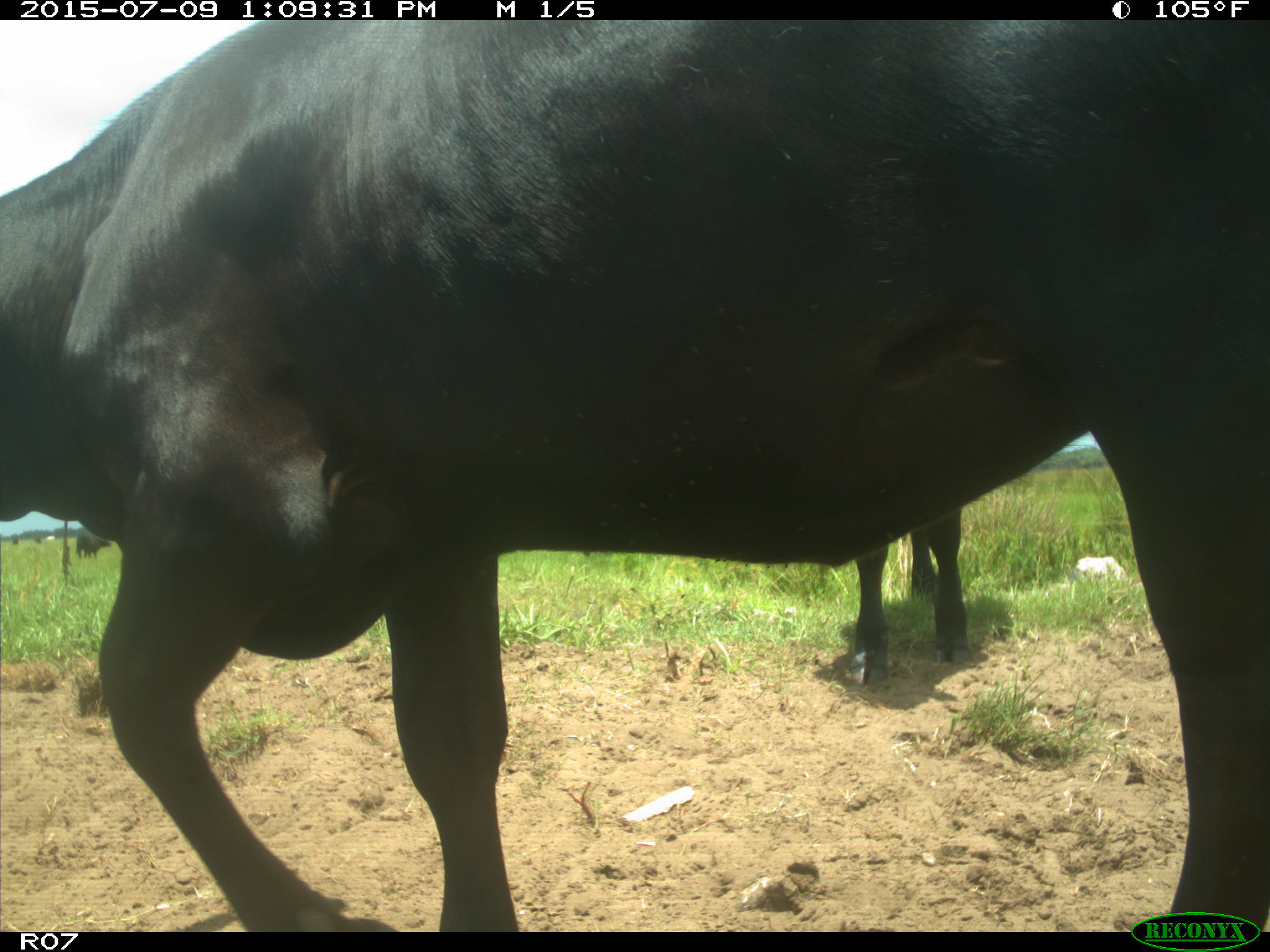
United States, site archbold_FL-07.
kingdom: Animalia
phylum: Chordata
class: Mammalia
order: Artiodactyla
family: Bovidae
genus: Bos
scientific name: Bos taurus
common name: domestic cow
Bos taurus (domestic cow).